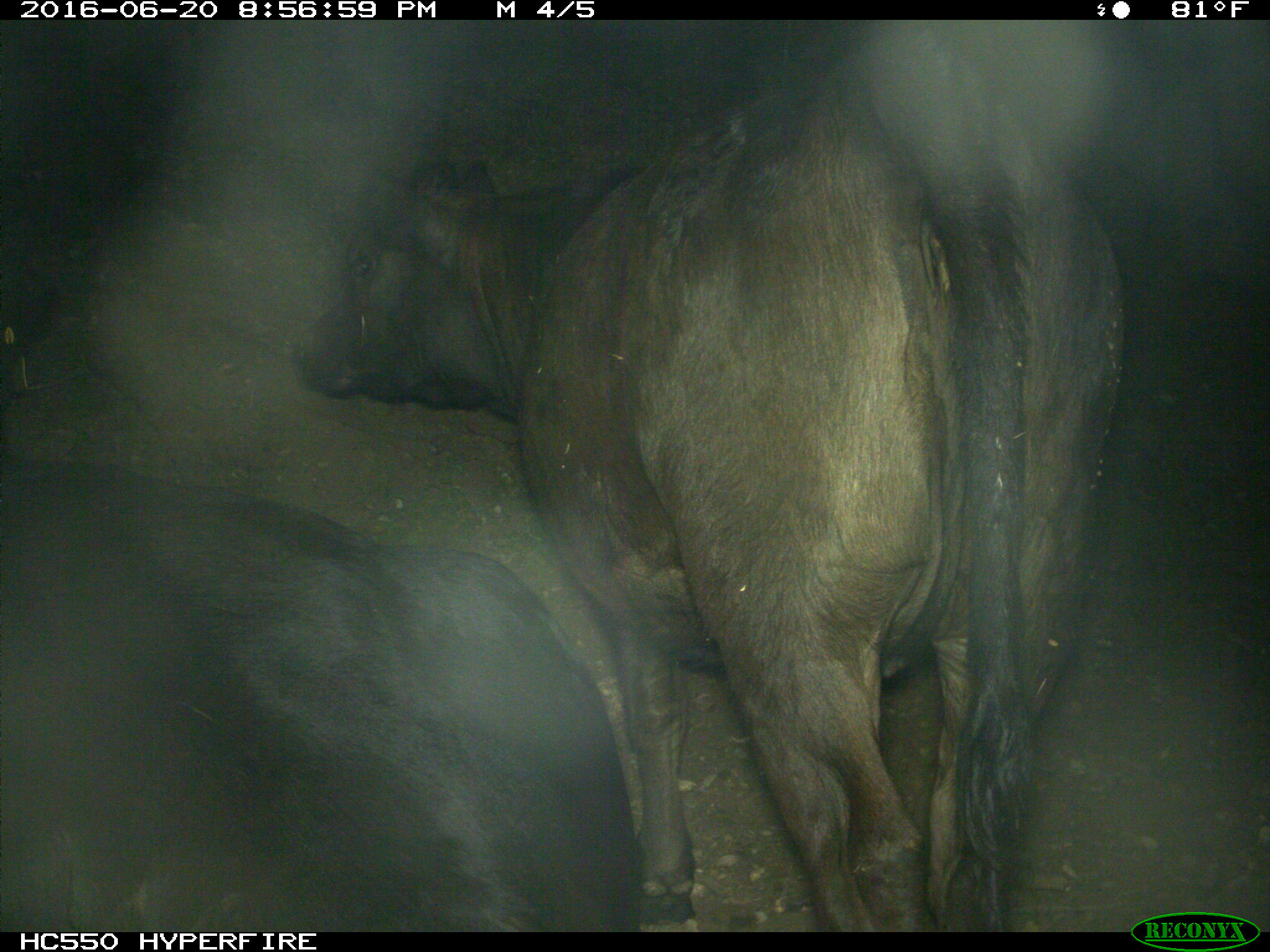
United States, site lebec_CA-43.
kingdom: Animalia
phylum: Chordata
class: Mammalia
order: Artiodactyla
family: Bovidae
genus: Bos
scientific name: Bos taurus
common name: domestic cow